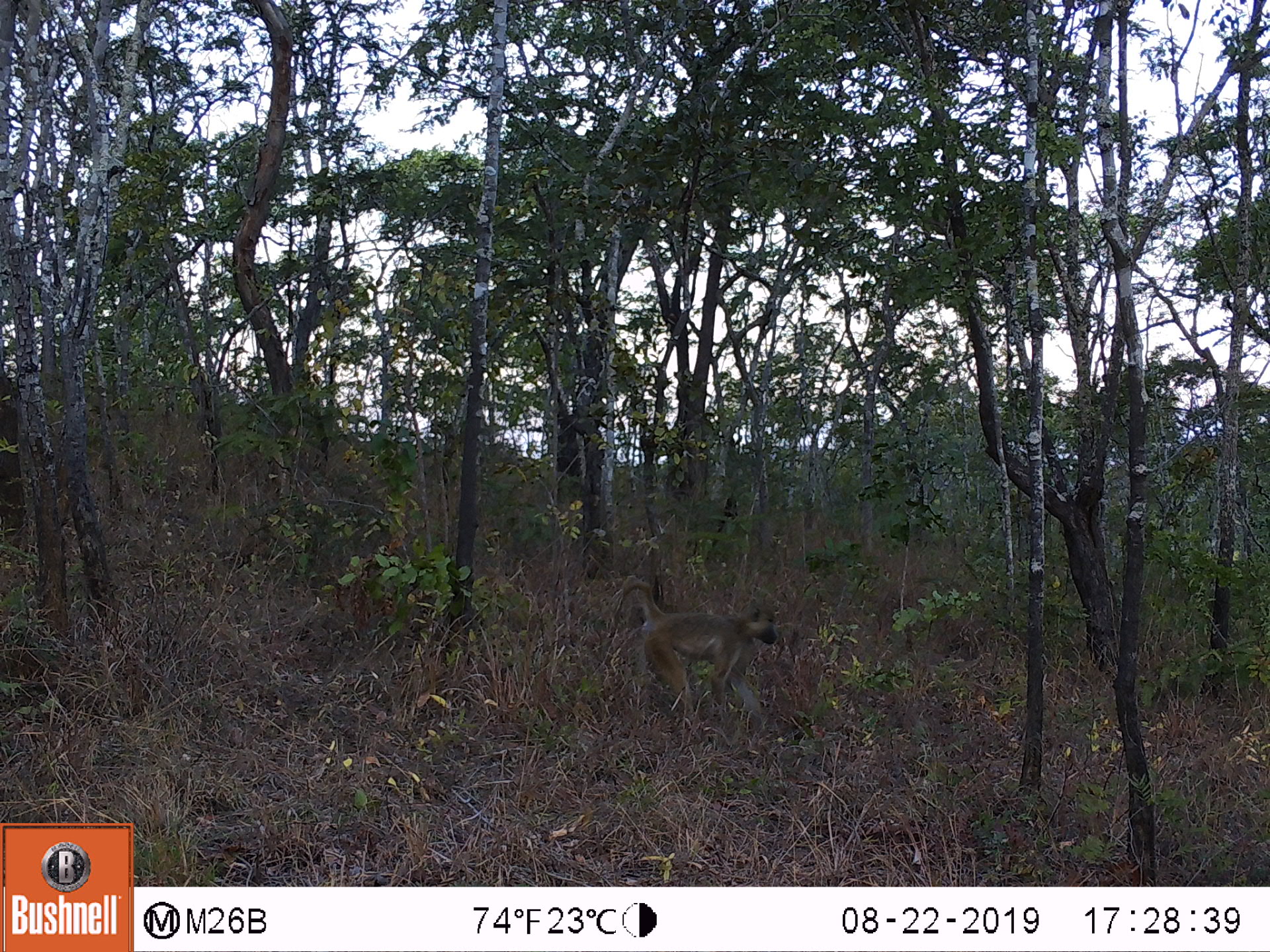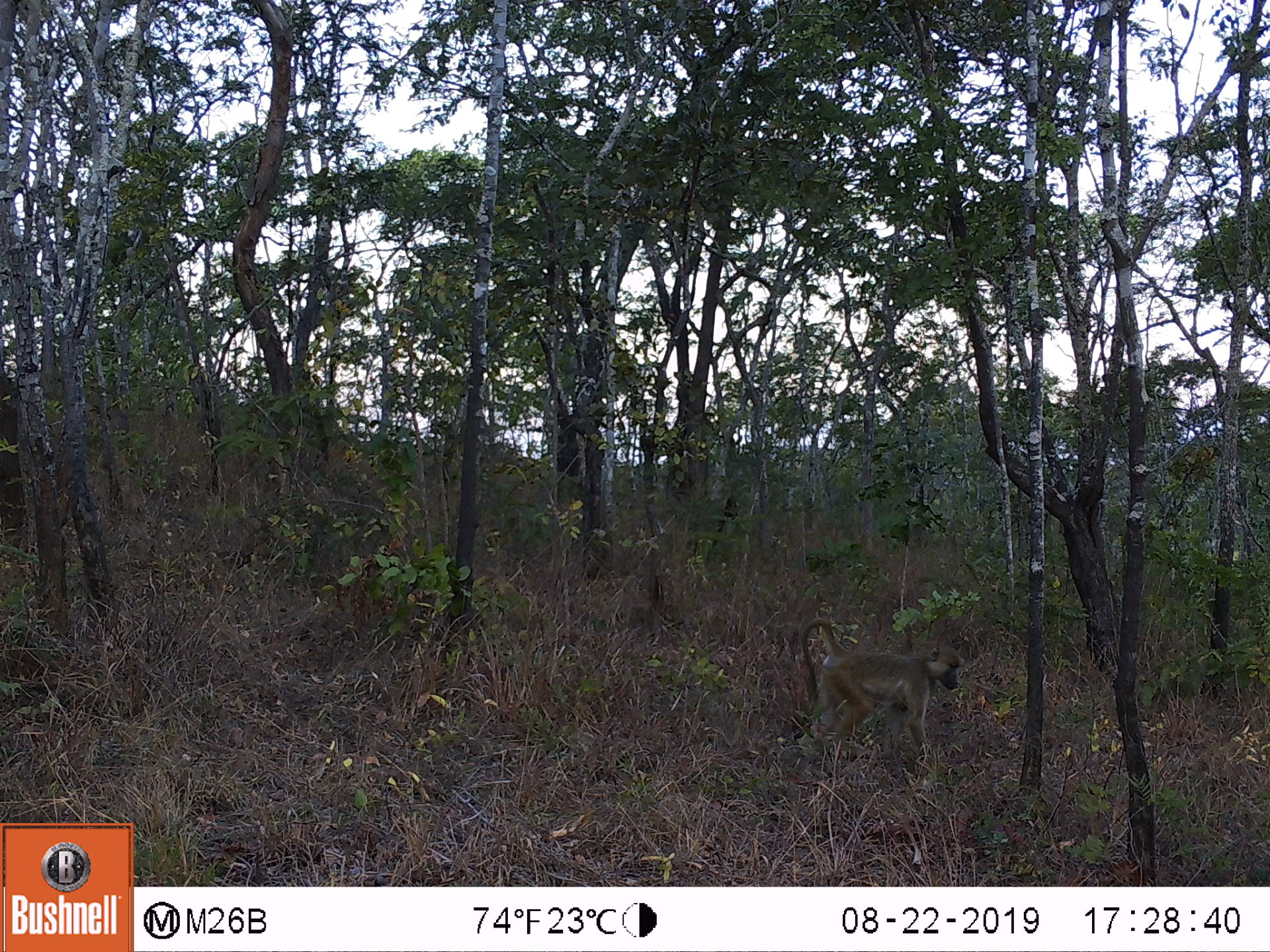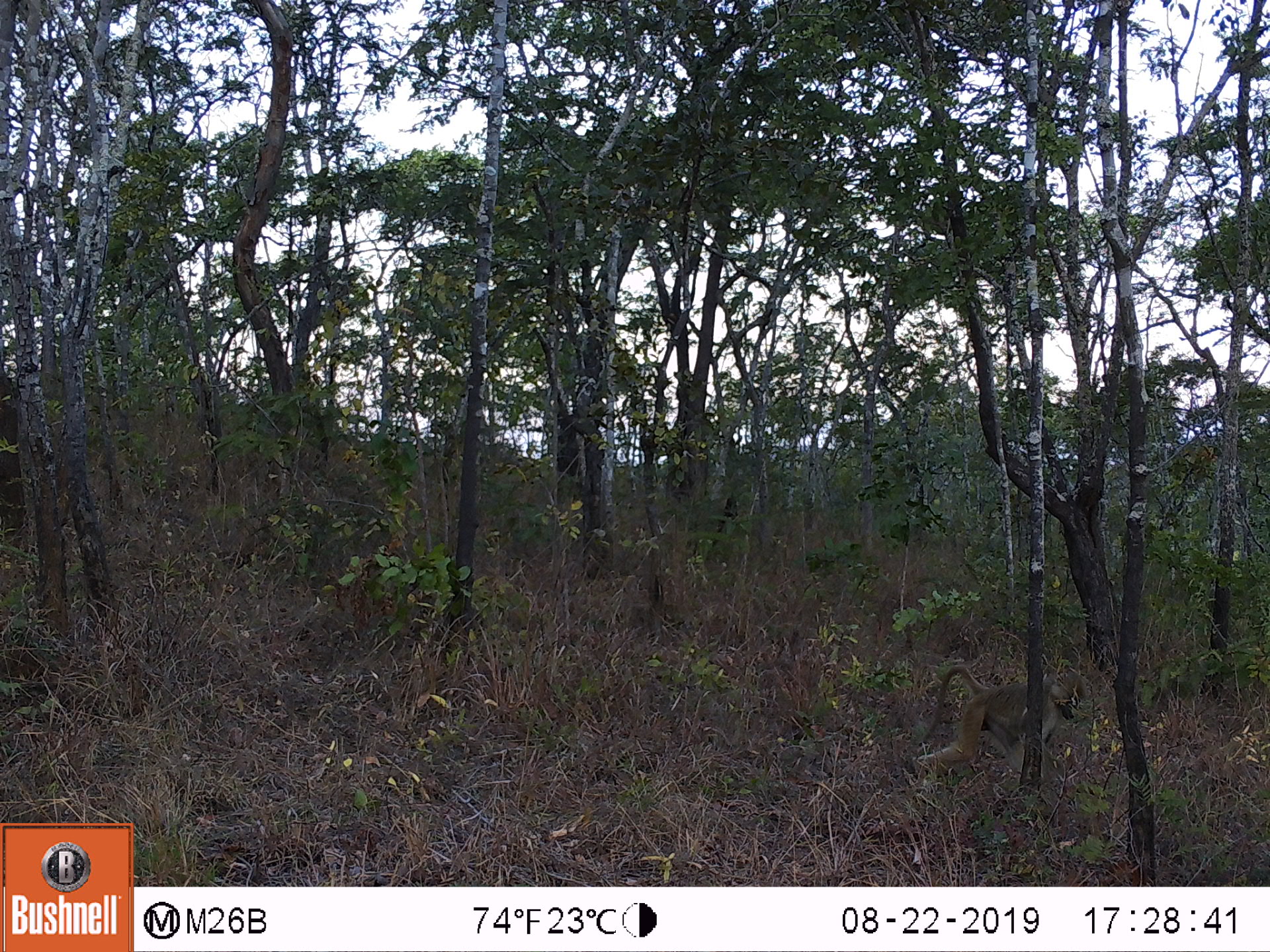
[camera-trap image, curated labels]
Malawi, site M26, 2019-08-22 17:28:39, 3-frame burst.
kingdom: Animalia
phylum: Chordata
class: Mammalia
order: Primates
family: Cercopithecidae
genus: Papio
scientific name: Papio cynocephalus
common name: yellow baboon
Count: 1.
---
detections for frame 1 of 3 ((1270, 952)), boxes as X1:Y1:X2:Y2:
yellow baboon: 601:579:779:719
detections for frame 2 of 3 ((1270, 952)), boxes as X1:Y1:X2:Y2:
yellow baboon: 802:614:963:763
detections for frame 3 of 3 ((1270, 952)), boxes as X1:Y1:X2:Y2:
yellow baboon: 915:670:1084:785